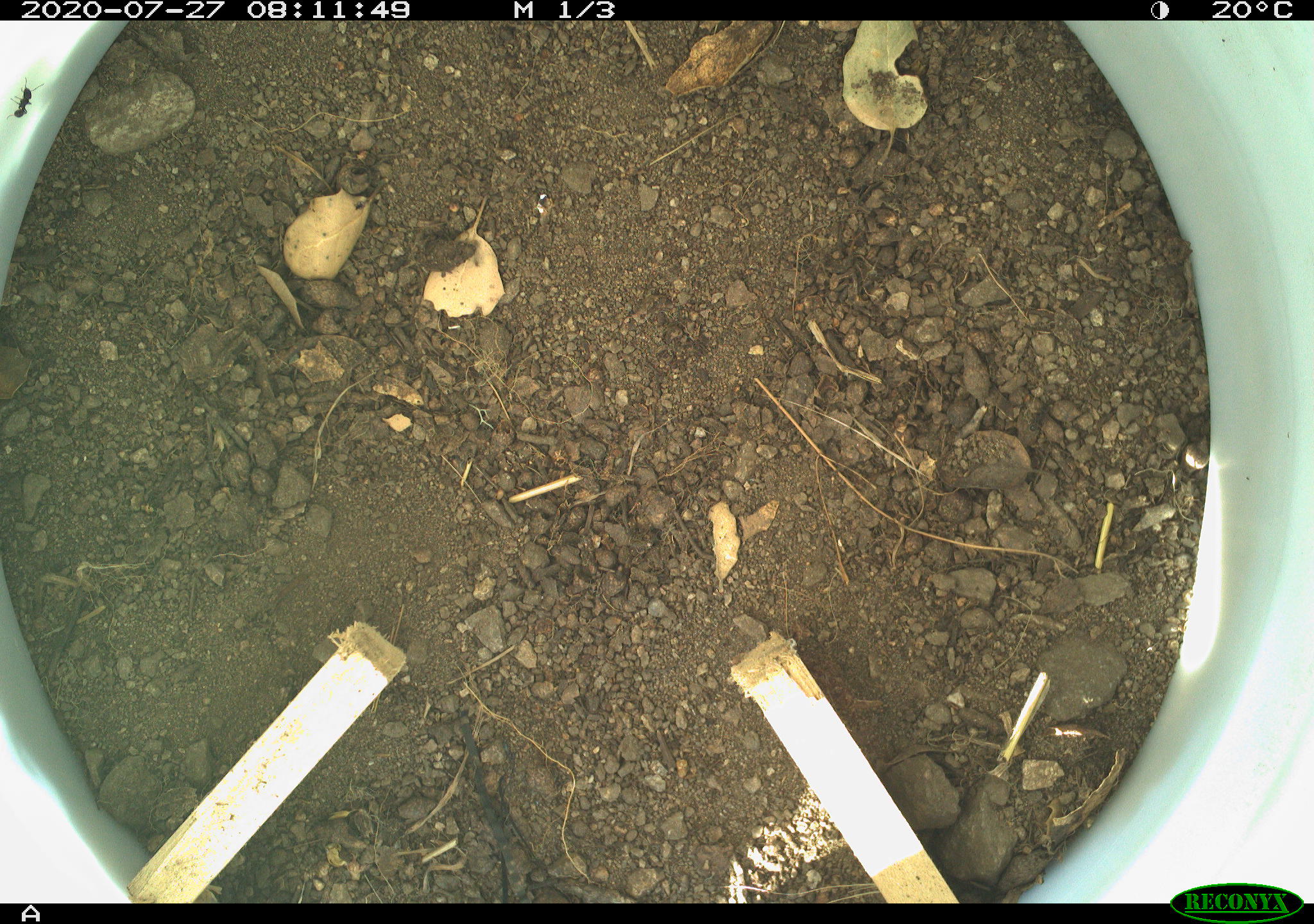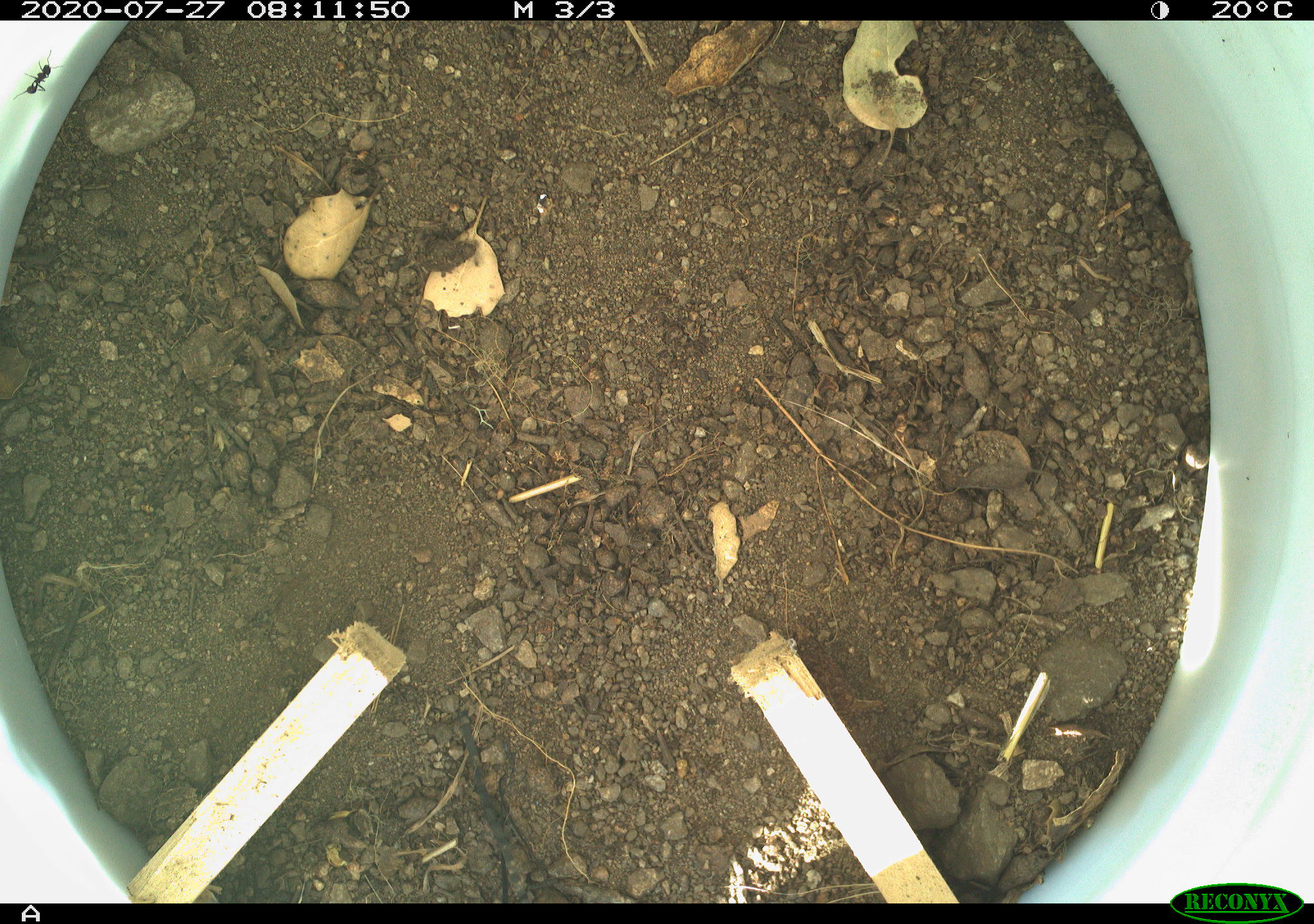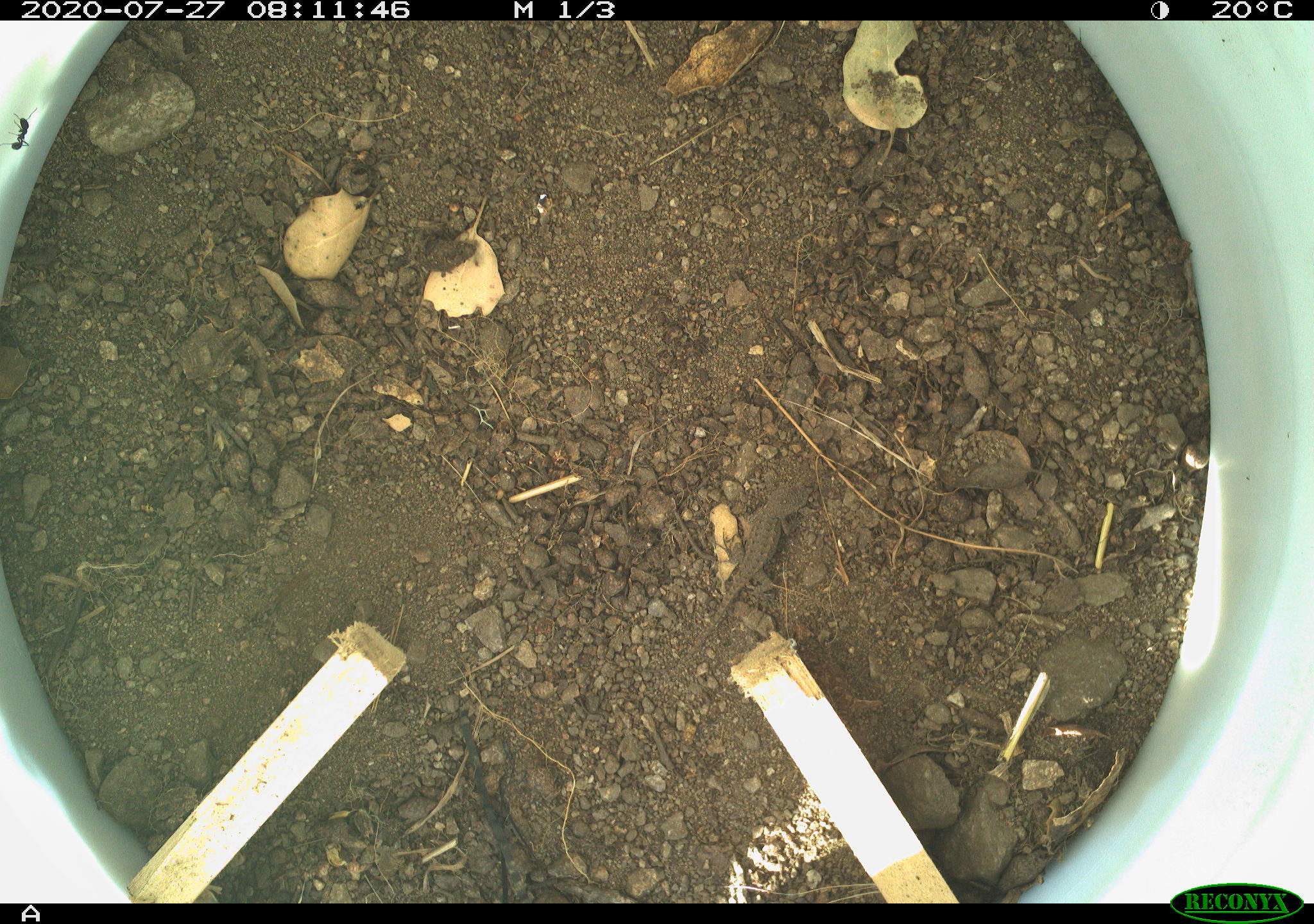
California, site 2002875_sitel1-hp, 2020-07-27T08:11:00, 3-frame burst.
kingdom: Animalia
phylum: Arthropoda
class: Insecta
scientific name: Insecta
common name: insect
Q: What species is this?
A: Insect (Insecta).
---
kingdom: Animalia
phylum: Chordata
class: Reptilia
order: Squamata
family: Phrynosomatidae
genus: Sceloporus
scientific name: Sceloporus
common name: spiny lizards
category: sceloporus species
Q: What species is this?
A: Sceloporus species (spiny lizards) (Sceloporus).